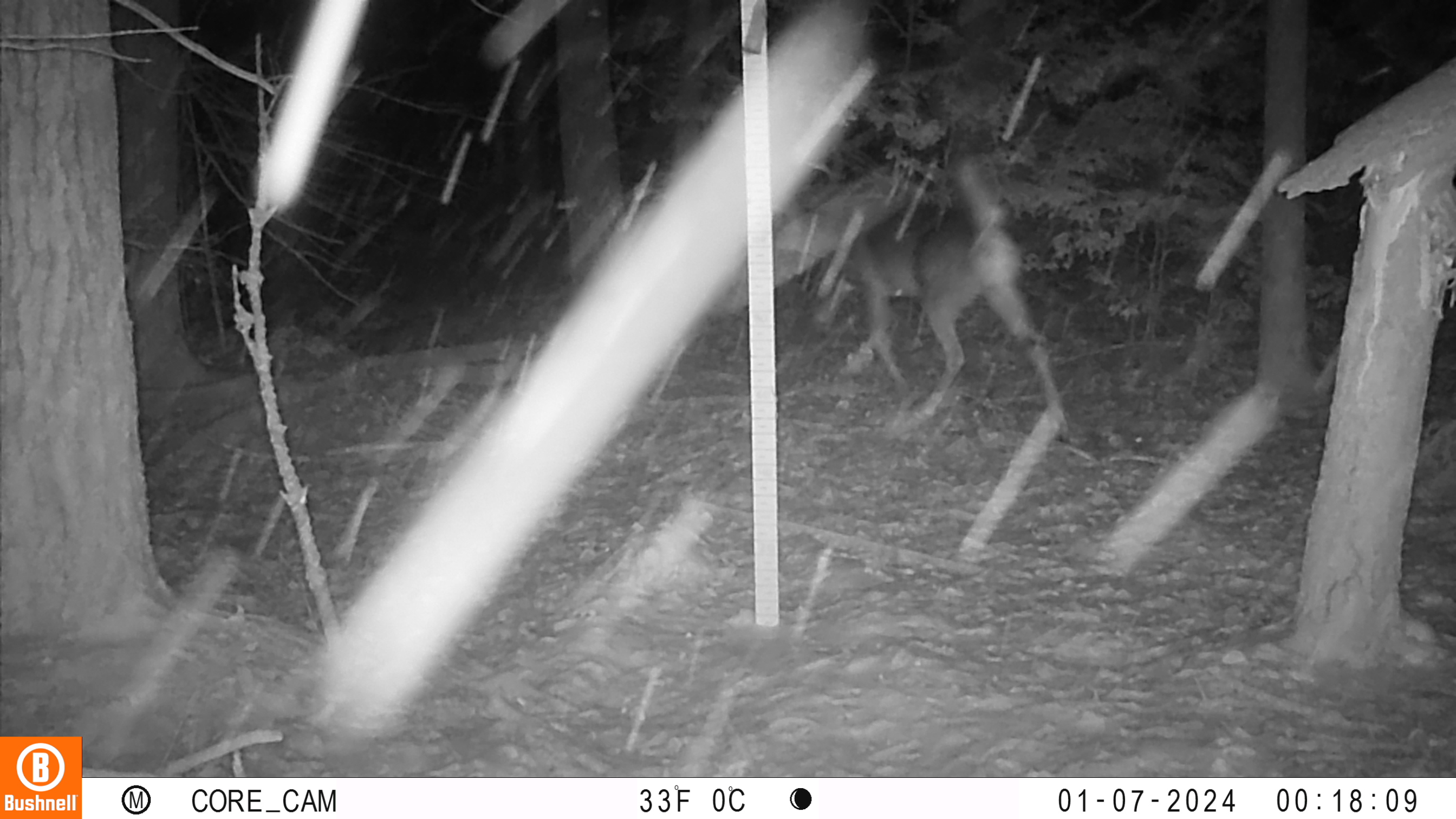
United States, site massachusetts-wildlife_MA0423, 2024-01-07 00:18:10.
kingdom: Animalia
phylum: Chordata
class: Mammalia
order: Artiodactyla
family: Cervidae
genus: Odocoileus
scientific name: Odocoileus virginianus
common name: white-tailed deer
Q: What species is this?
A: White-tailed deer (Odocoileus virginianus).